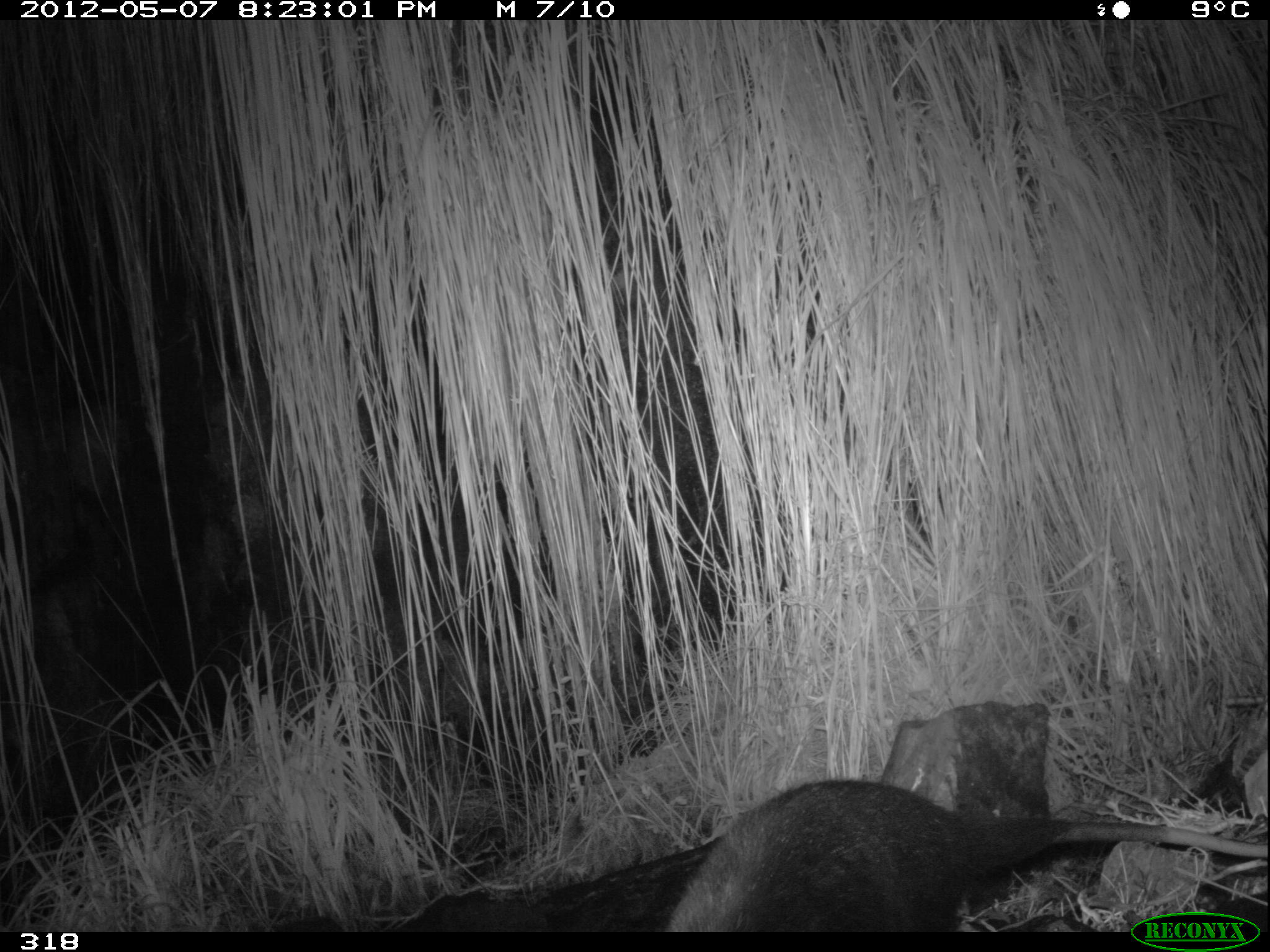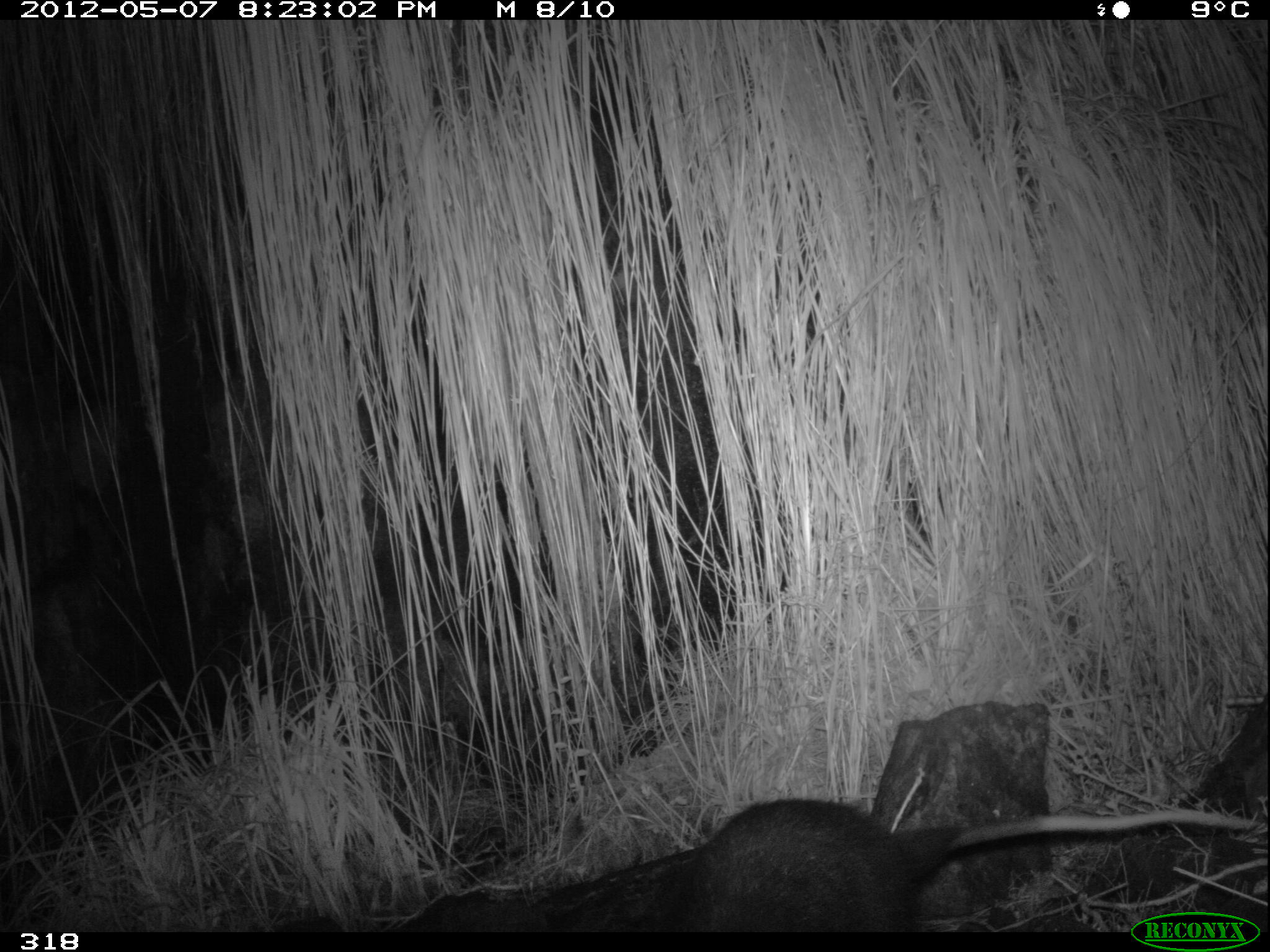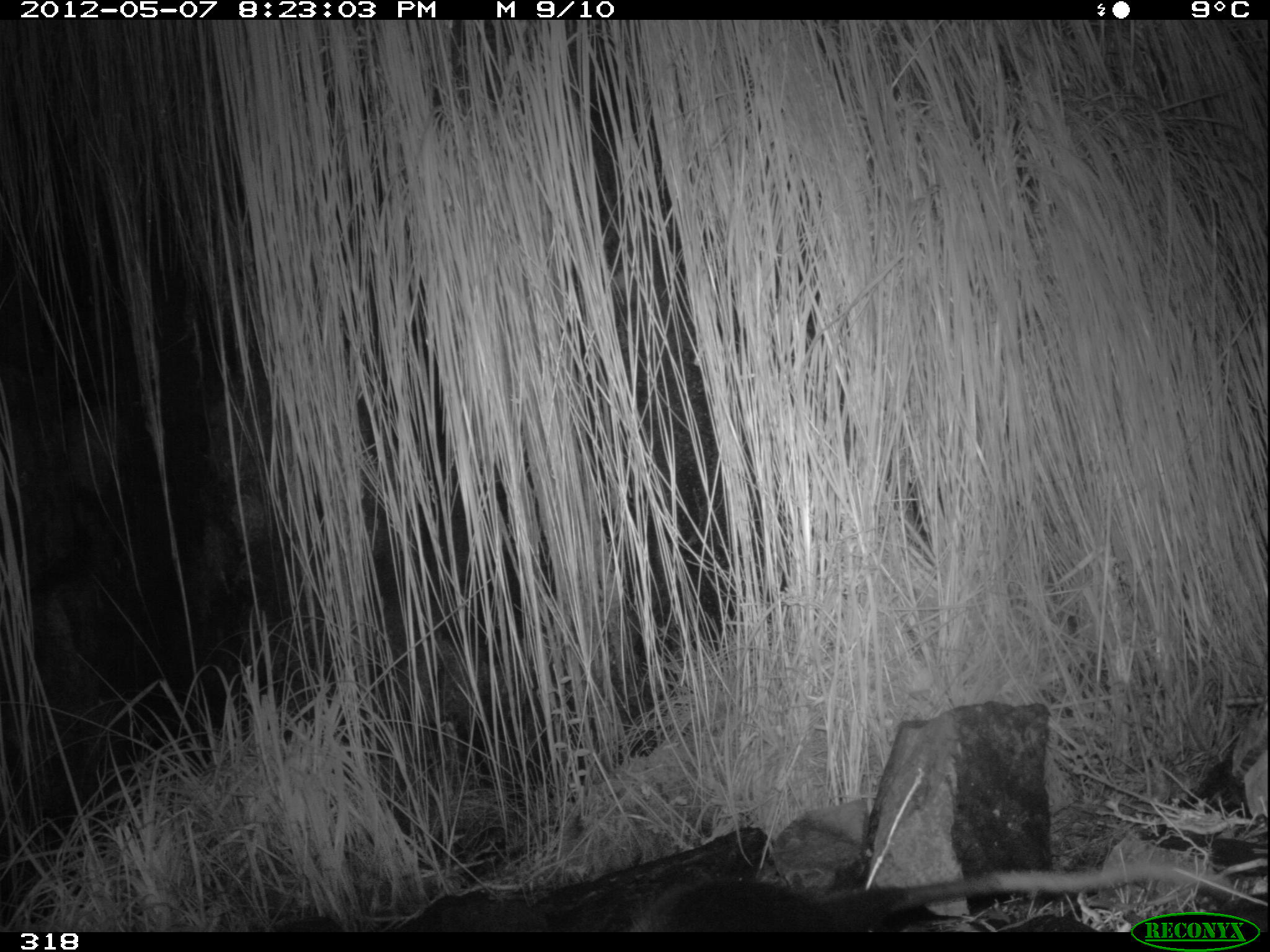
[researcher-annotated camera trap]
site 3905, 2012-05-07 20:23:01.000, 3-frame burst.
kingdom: Animalia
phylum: Chordata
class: Mammalia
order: Didelphimorphia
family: Didelphidae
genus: Didelphis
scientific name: Didelphis pernigra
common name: andean white-eared opossum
Didelphis pernigra (andean white-eared opossum).